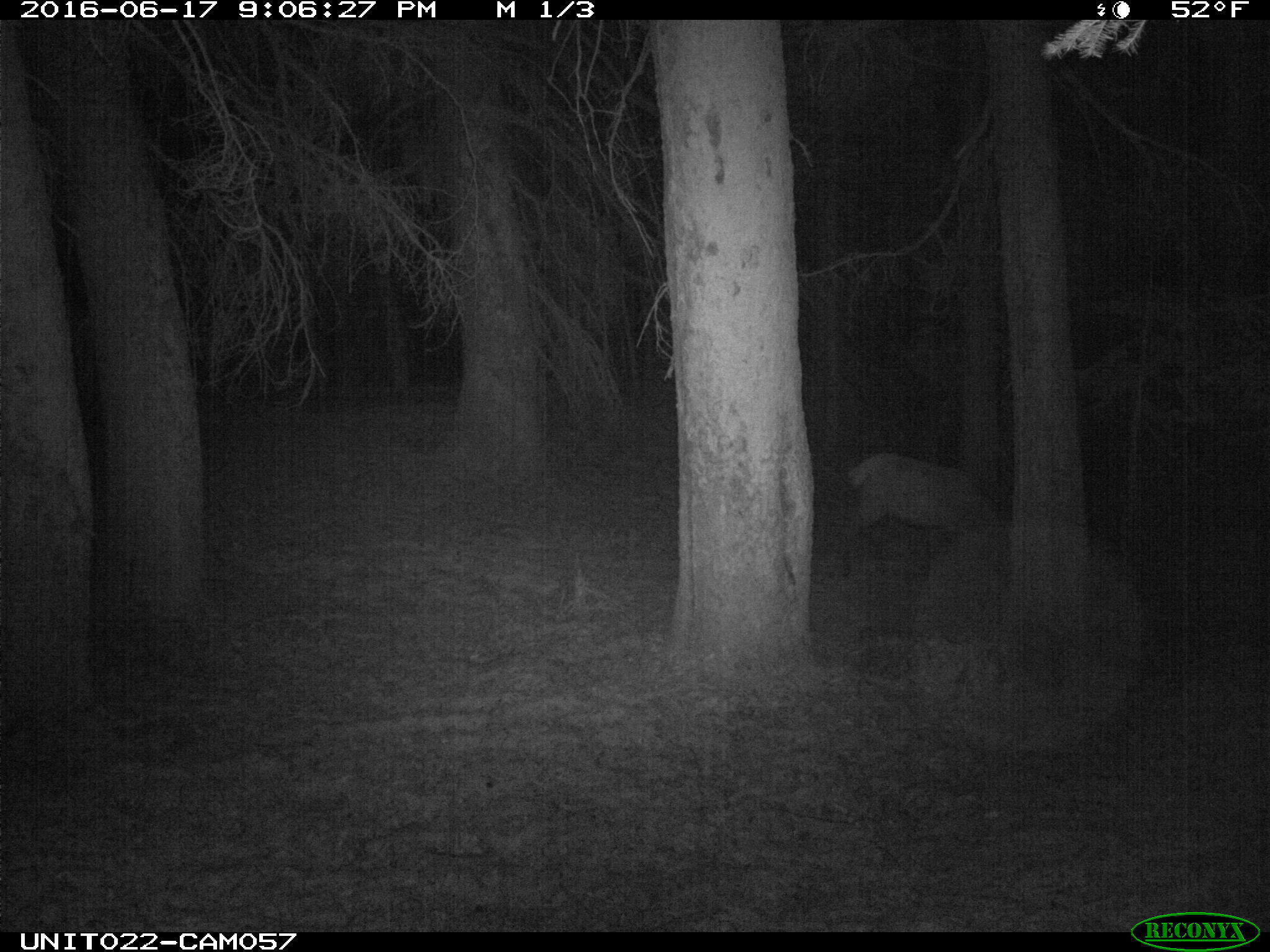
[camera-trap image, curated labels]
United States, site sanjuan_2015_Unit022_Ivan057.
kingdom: Animalia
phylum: Chordata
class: Mammalia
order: Artiodactyla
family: Cervidae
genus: Cervus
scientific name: Cervus elaphus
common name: red deer